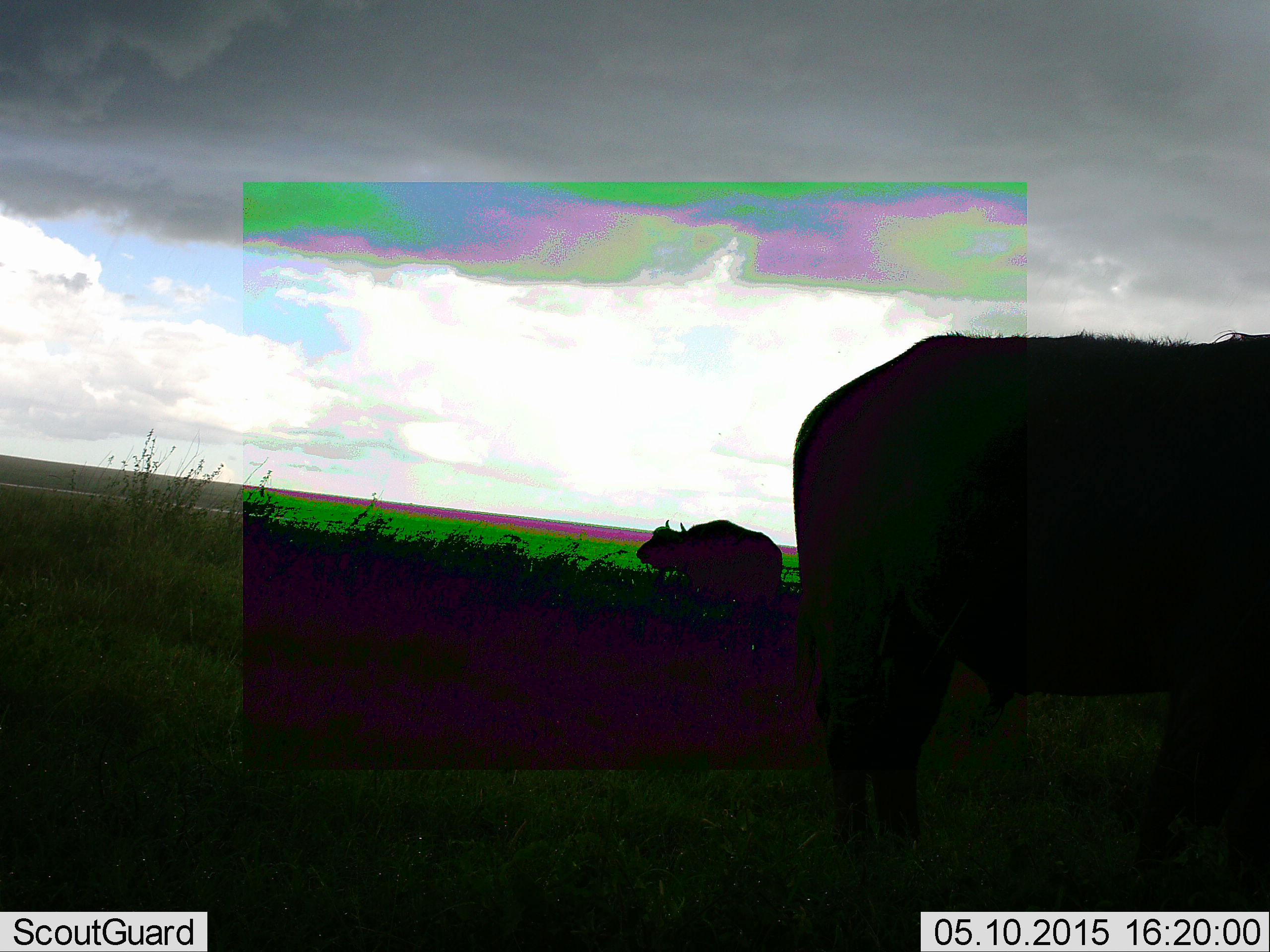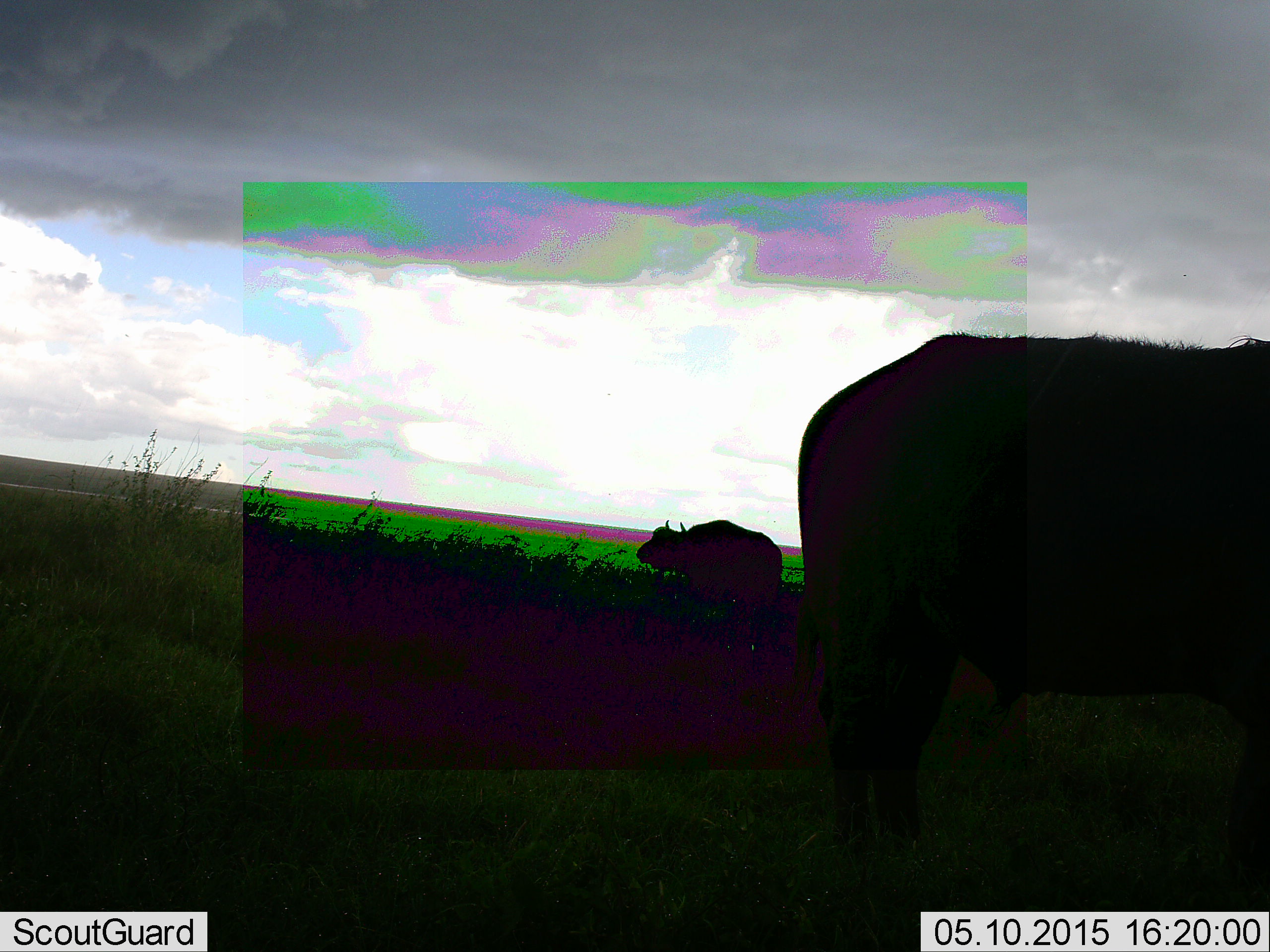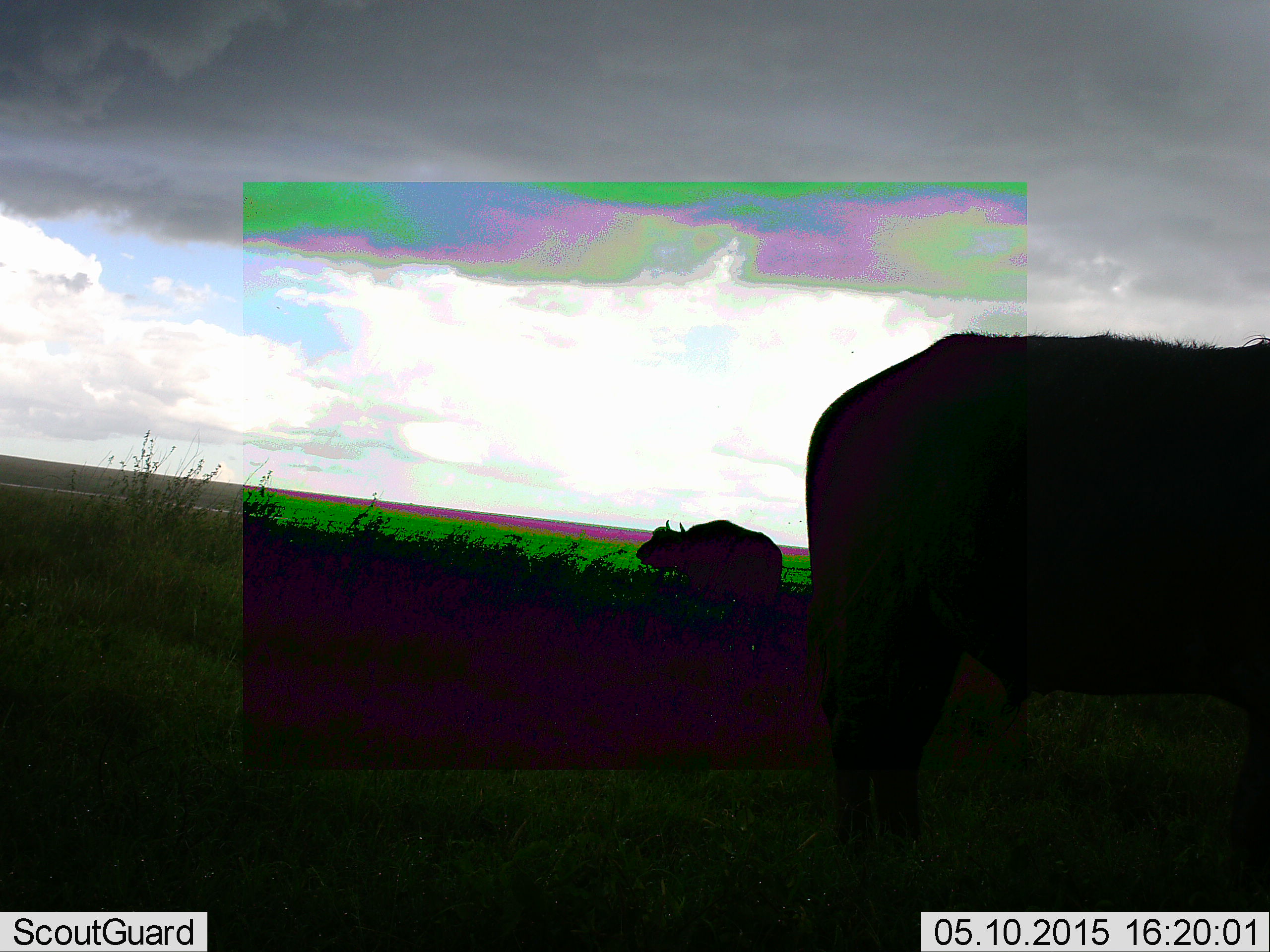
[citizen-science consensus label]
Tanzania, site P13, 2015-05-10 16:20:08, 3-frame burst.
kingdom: Animalia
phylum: Chordata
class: Mammalia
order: Artiodactyla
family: Bovidae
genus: Syncerus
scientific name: Syncerus caffer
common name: cape buffalo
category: buffalo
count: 2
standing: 100%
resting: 0%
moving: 0%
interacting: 0%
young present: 0%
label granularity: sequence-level